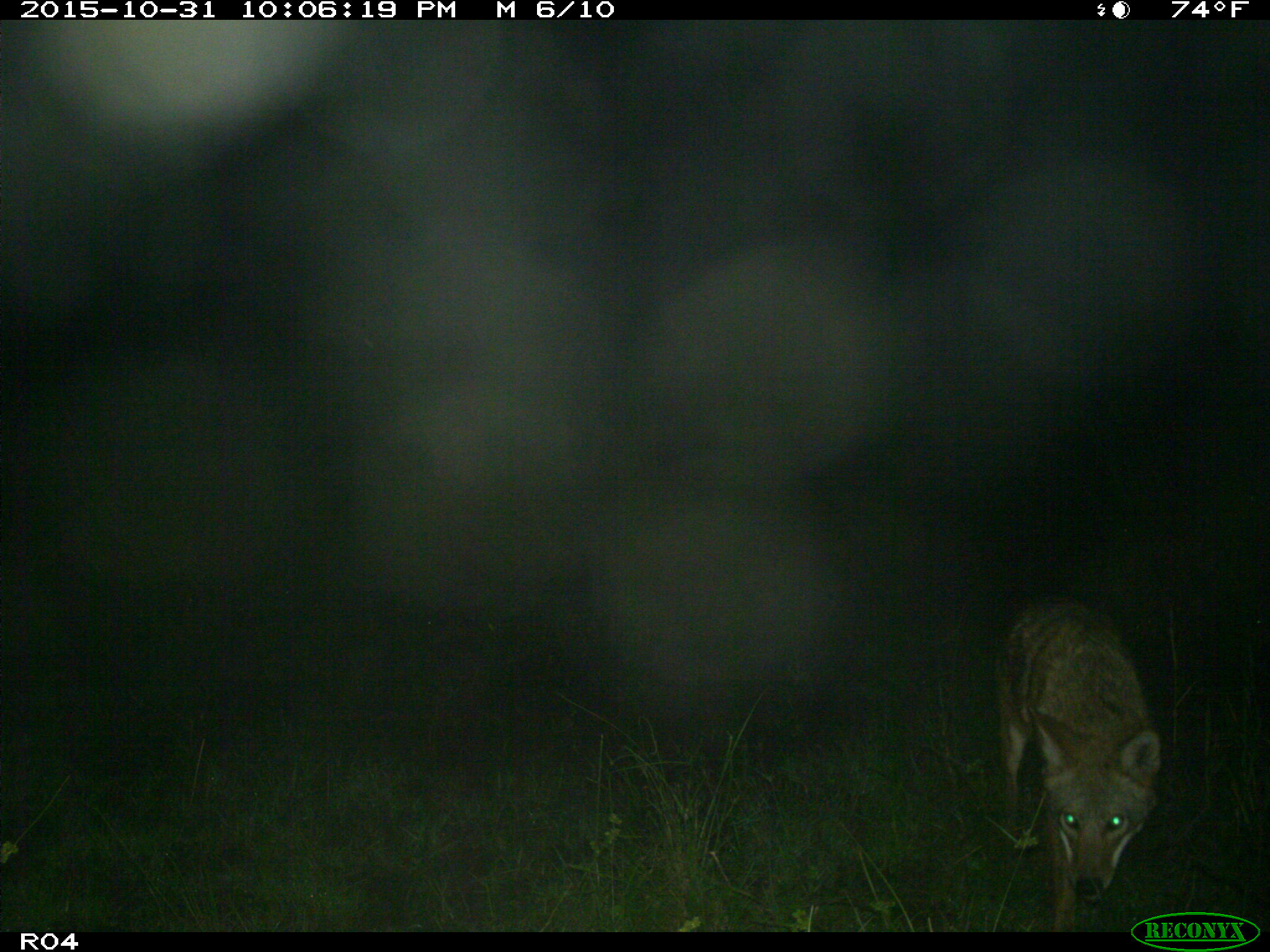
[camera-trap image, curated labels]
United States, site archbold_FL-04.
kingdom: Animalia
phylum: Chordata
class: Mammalia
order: Carnivora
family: Canidae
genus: Canis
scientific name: Canis latrans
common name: coyote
Canis latrans (coyote).